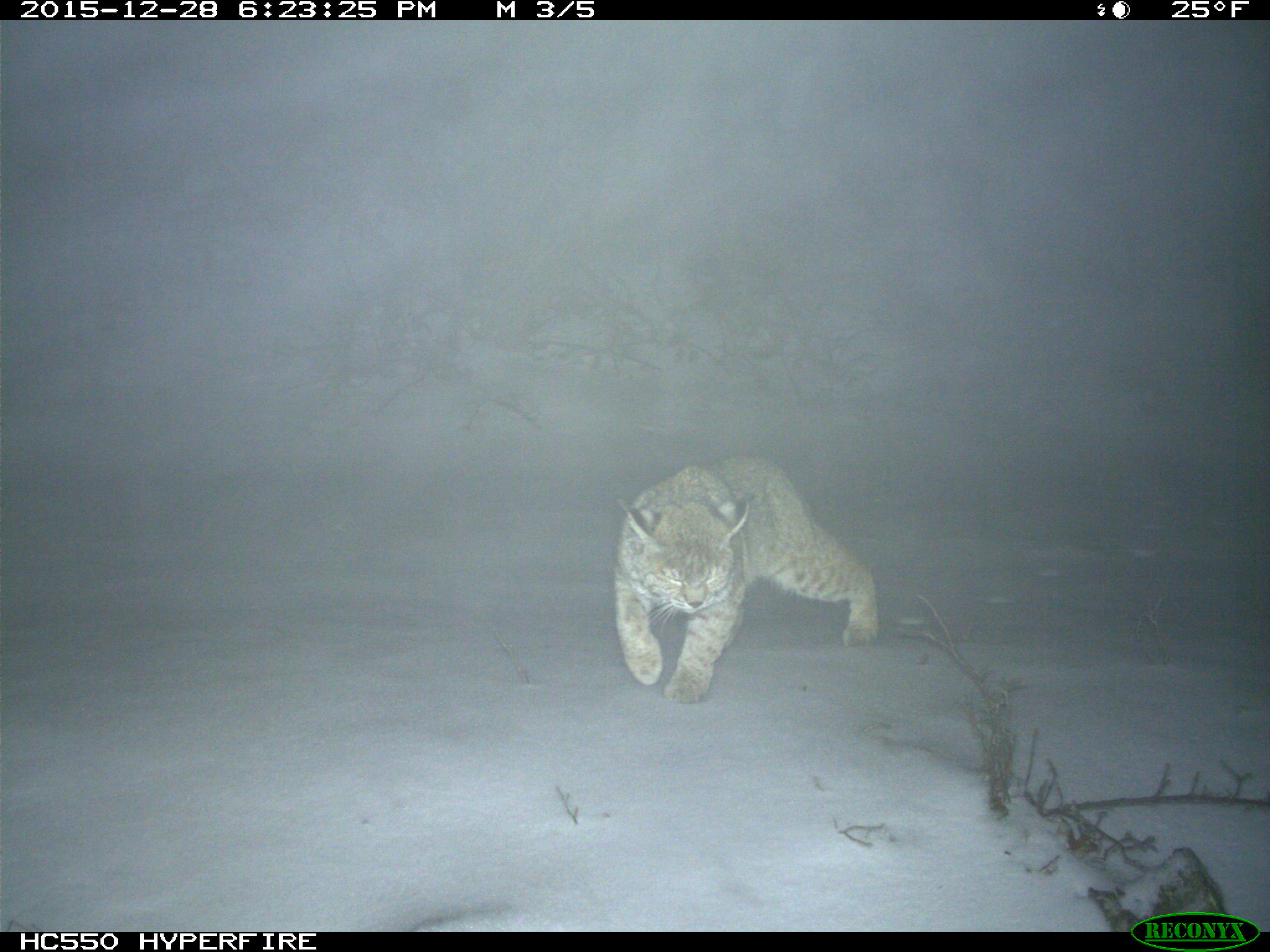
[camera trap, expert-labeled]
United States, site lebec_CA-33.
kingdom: Animalia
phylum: Chordata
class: Mammalia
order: Carnivora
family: Felidae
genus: Lynx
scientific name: Lynx rufus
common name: bobcat